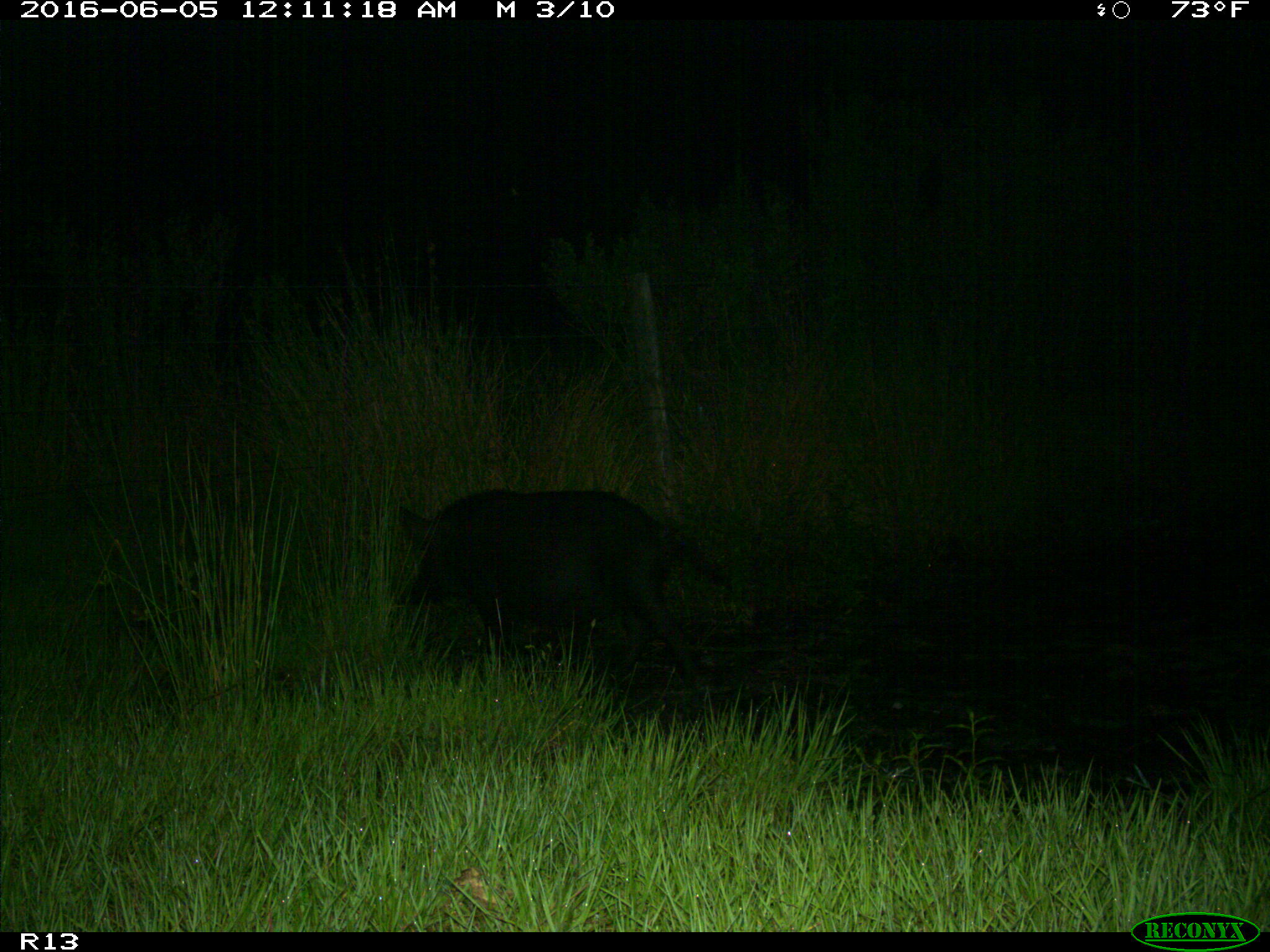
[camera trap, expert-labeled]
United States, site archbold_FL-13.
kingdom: Animalia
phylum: Chordata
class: Mammalia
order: Artiodactyla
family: Suidae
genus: Sus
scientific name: Sus scrofa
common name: wild boar